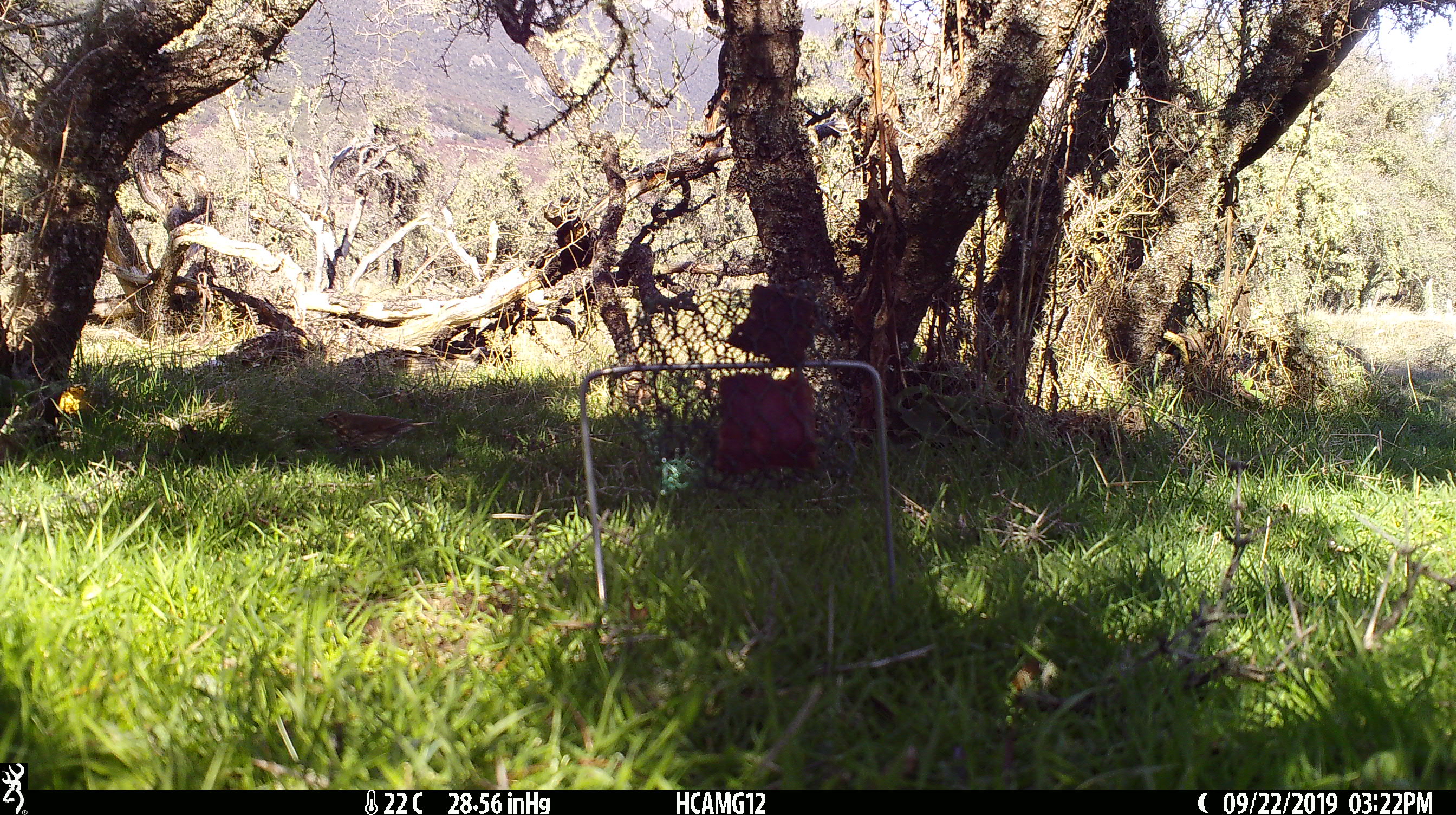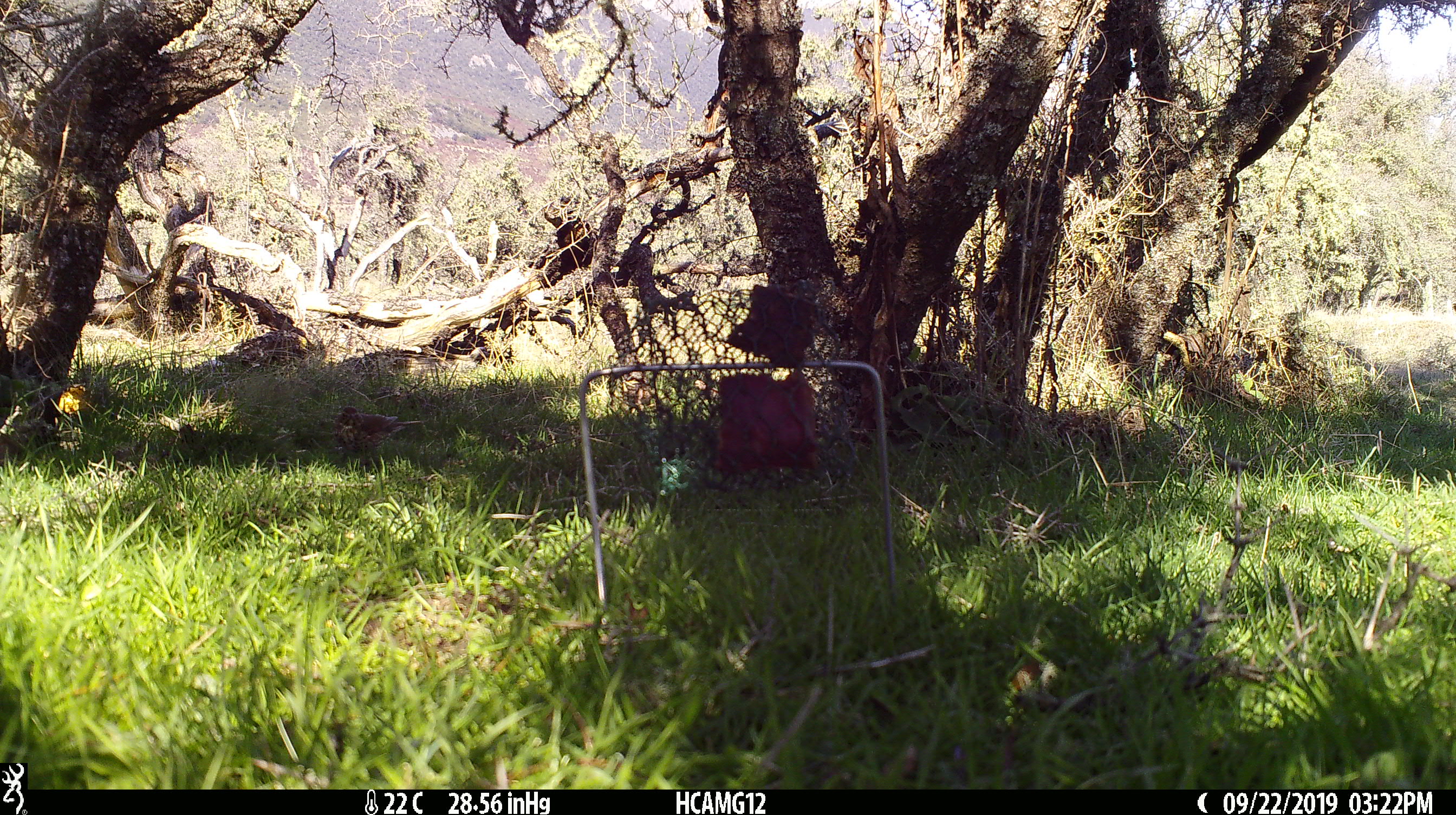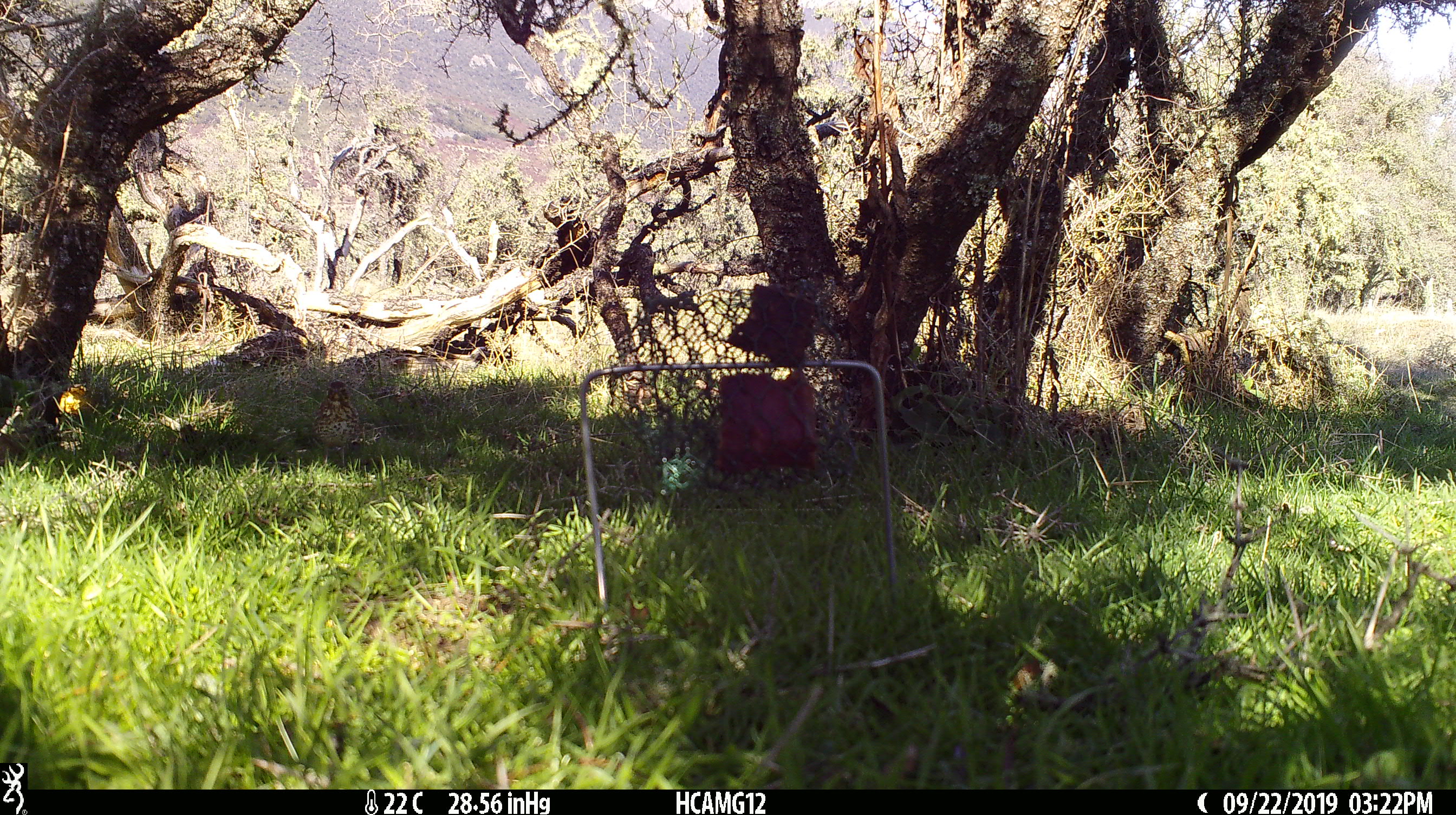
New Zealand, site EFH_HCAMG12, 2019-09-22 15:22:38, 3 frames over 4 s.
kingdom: Animalia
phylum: Chordata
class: Aves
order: Passeriformes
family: Turdidae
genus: Turdus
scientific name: Turdus philomelos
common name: song thrush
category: thrush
Thrush (song thrush) (Turdus philomelos).